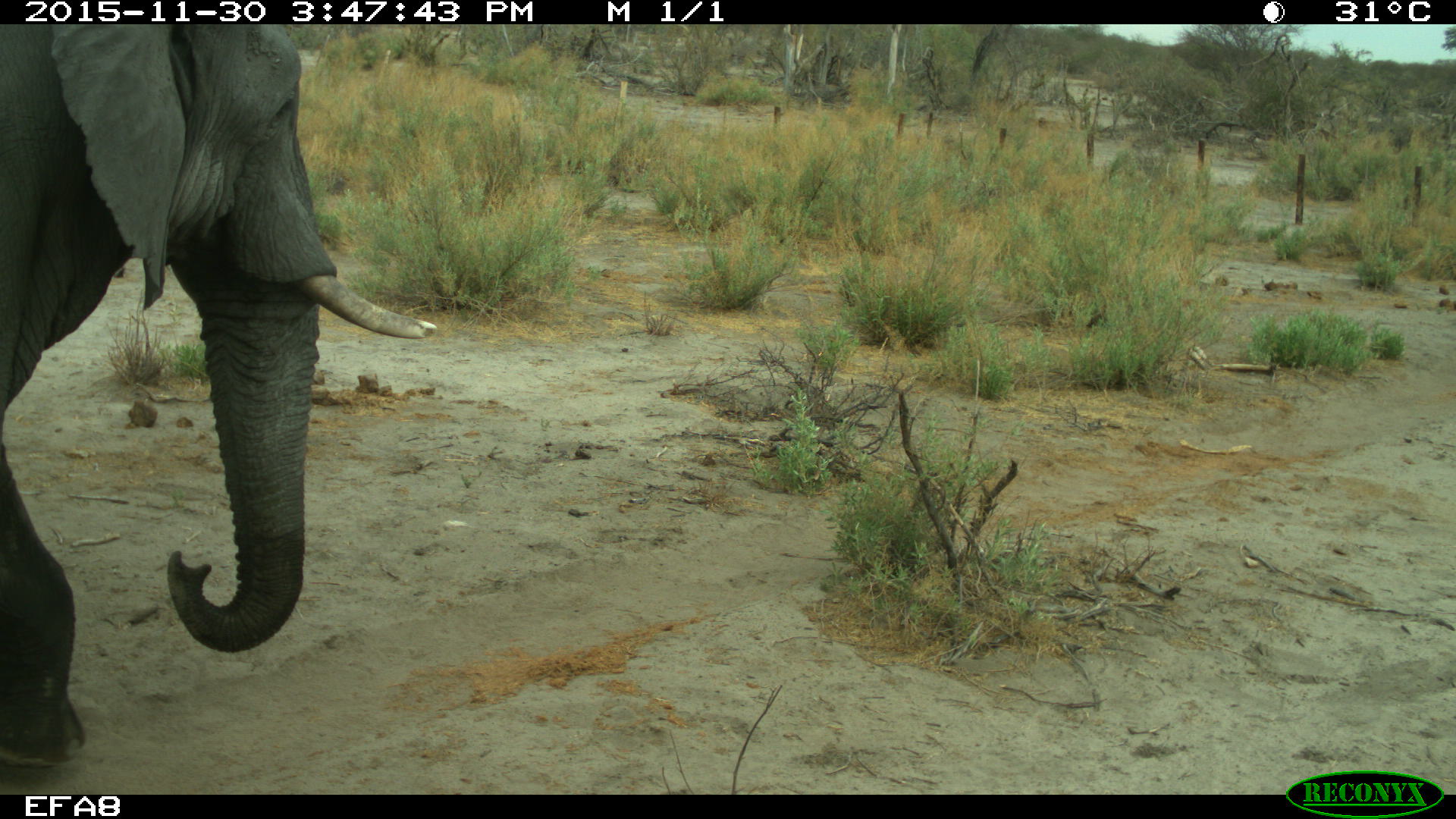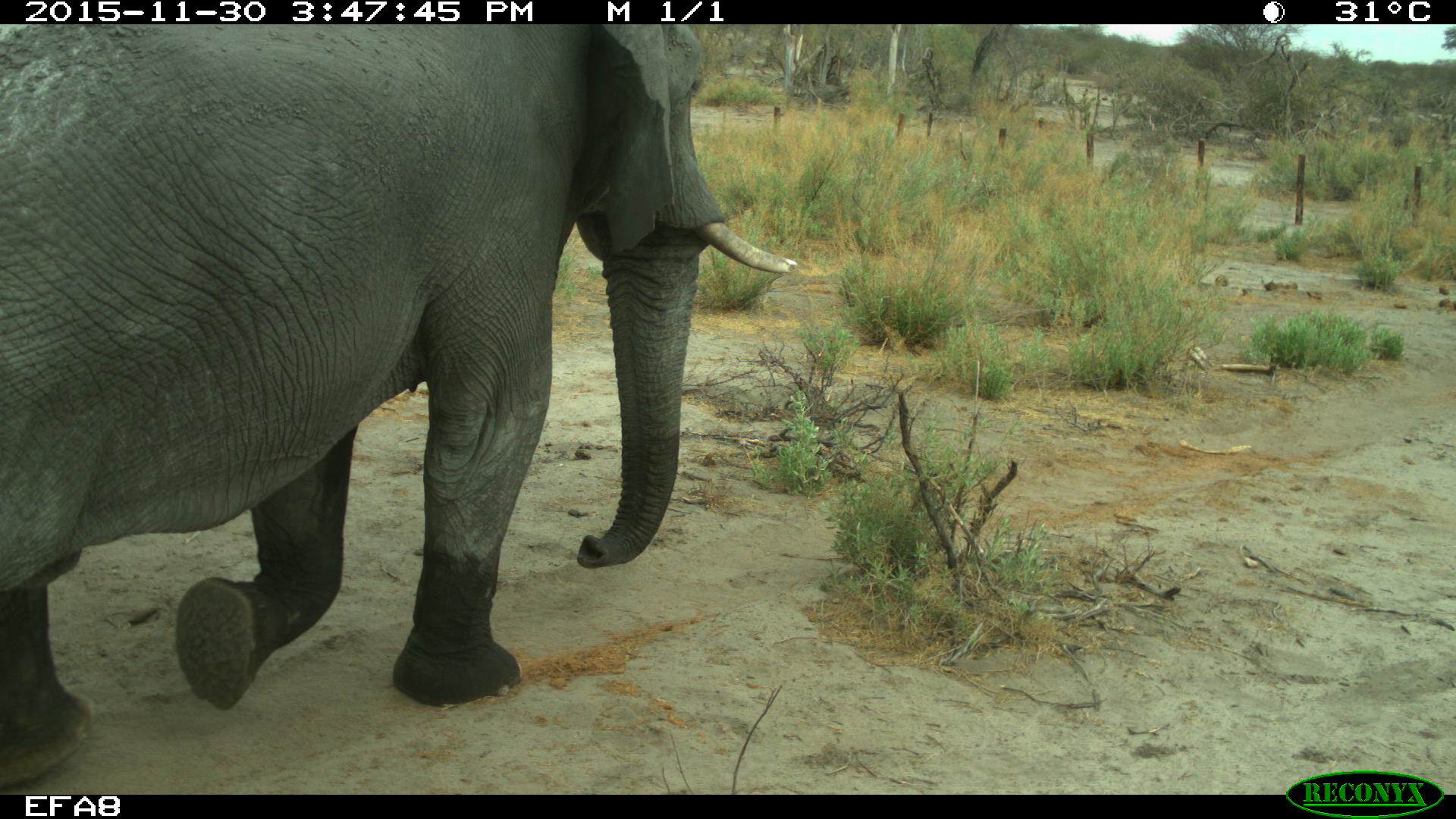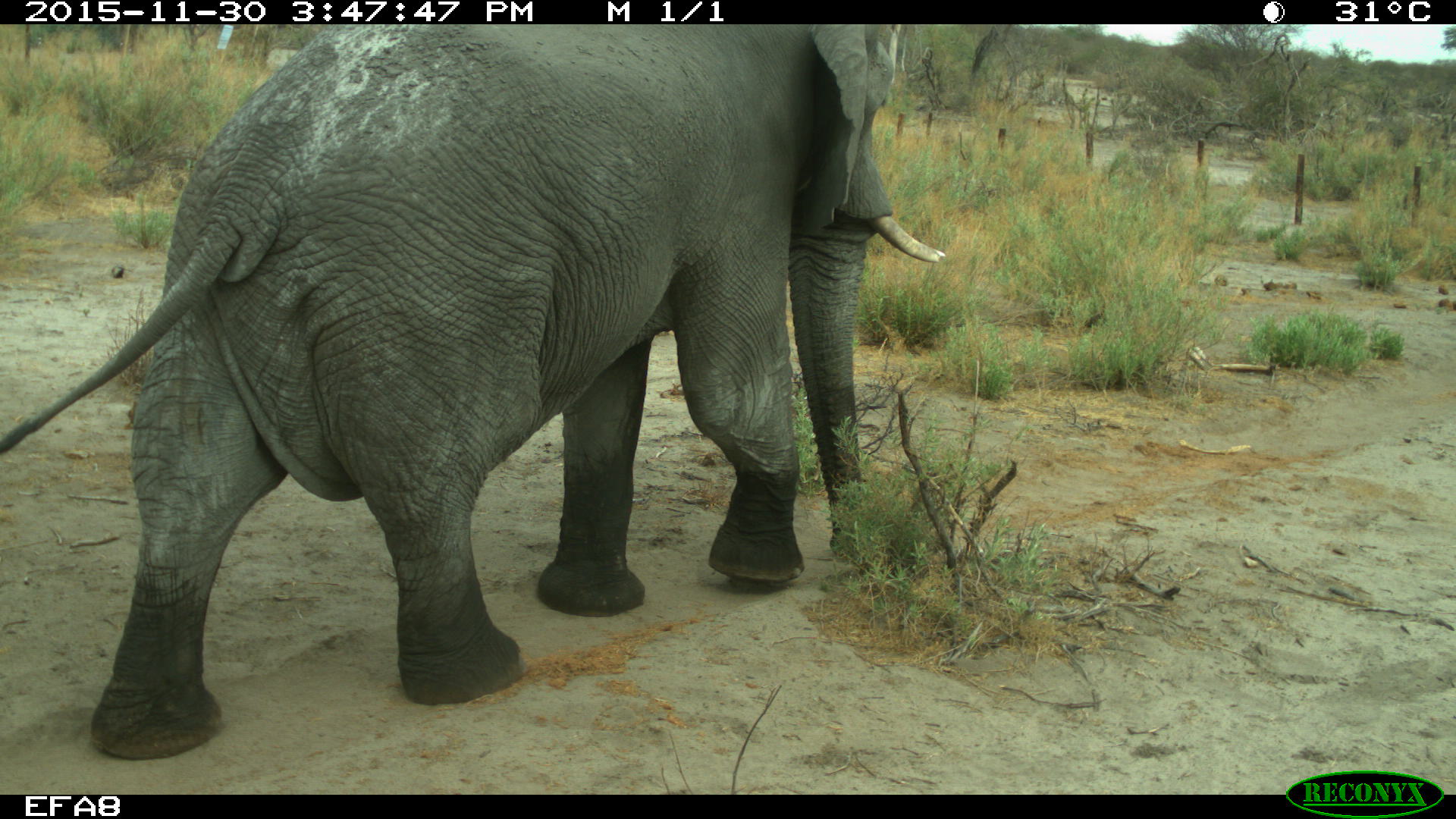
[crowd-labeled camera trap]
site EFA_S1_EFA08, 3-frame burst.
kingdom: Animalia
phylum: Chordata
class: Mammalia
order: Proboscidea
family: Elephantidae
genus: Loxodonta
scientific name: Loxodonta africana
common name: african bush elephant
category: elephant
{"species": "elephant (african bush elephant) (Loxodonta africana)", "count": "1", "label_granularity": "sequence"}